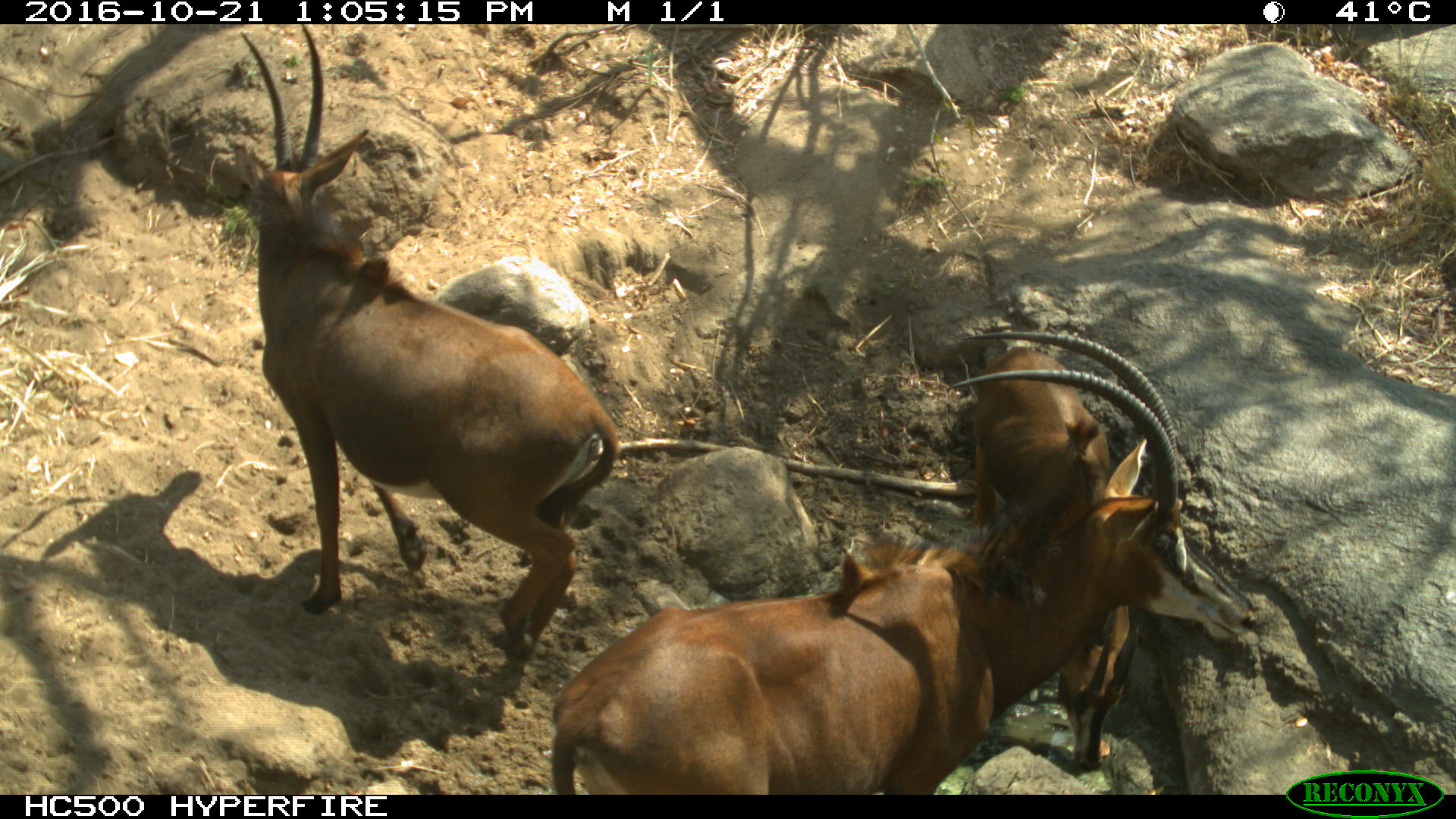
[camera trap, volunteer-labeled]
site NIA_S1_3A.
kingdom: Animalia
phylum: Chordata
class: Mammalia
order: Artiodactyla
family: Bovidae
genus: Hippotragus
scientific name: Hippotragus niger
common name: sable antelope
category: sable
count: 3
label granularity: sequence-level